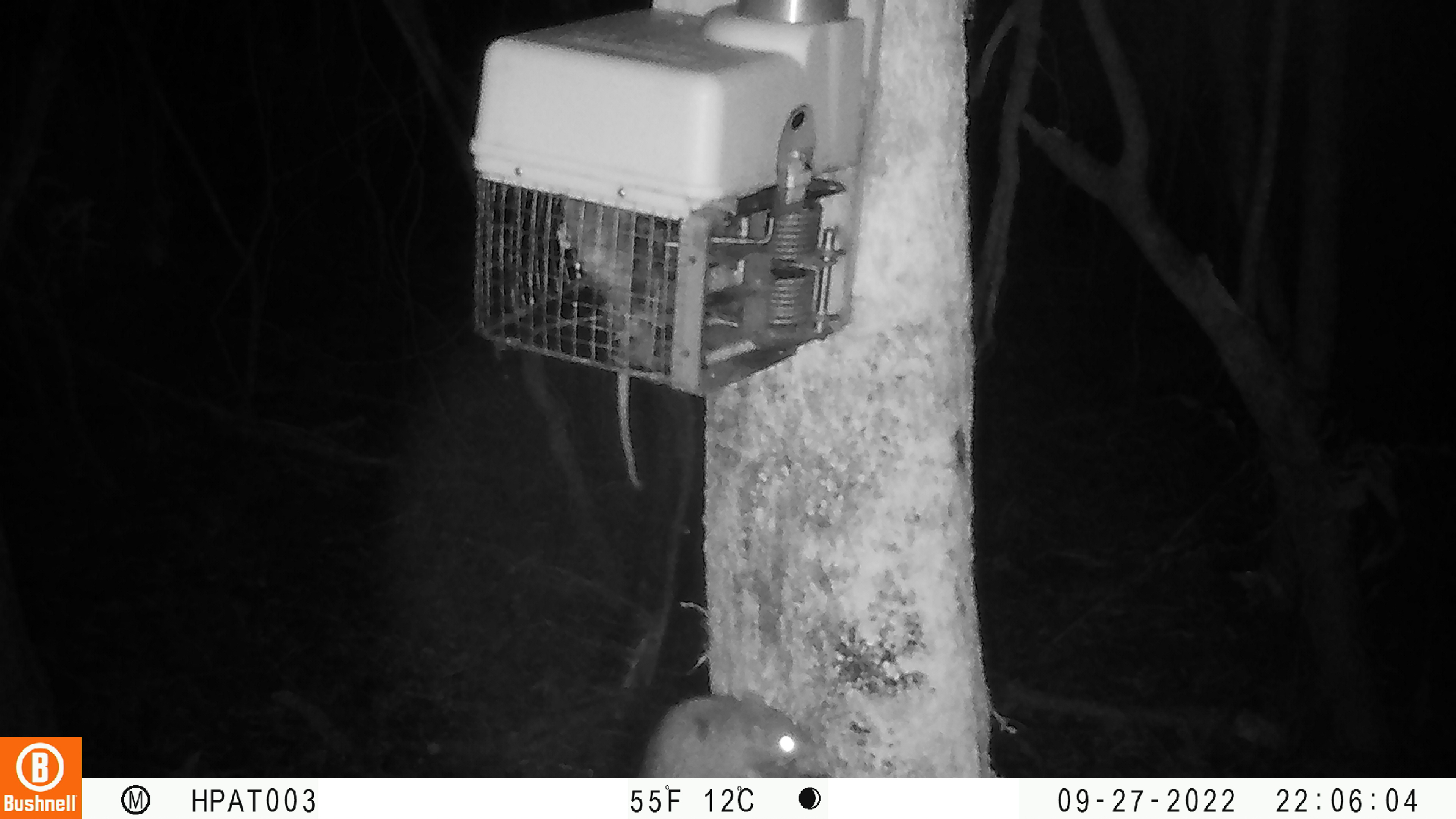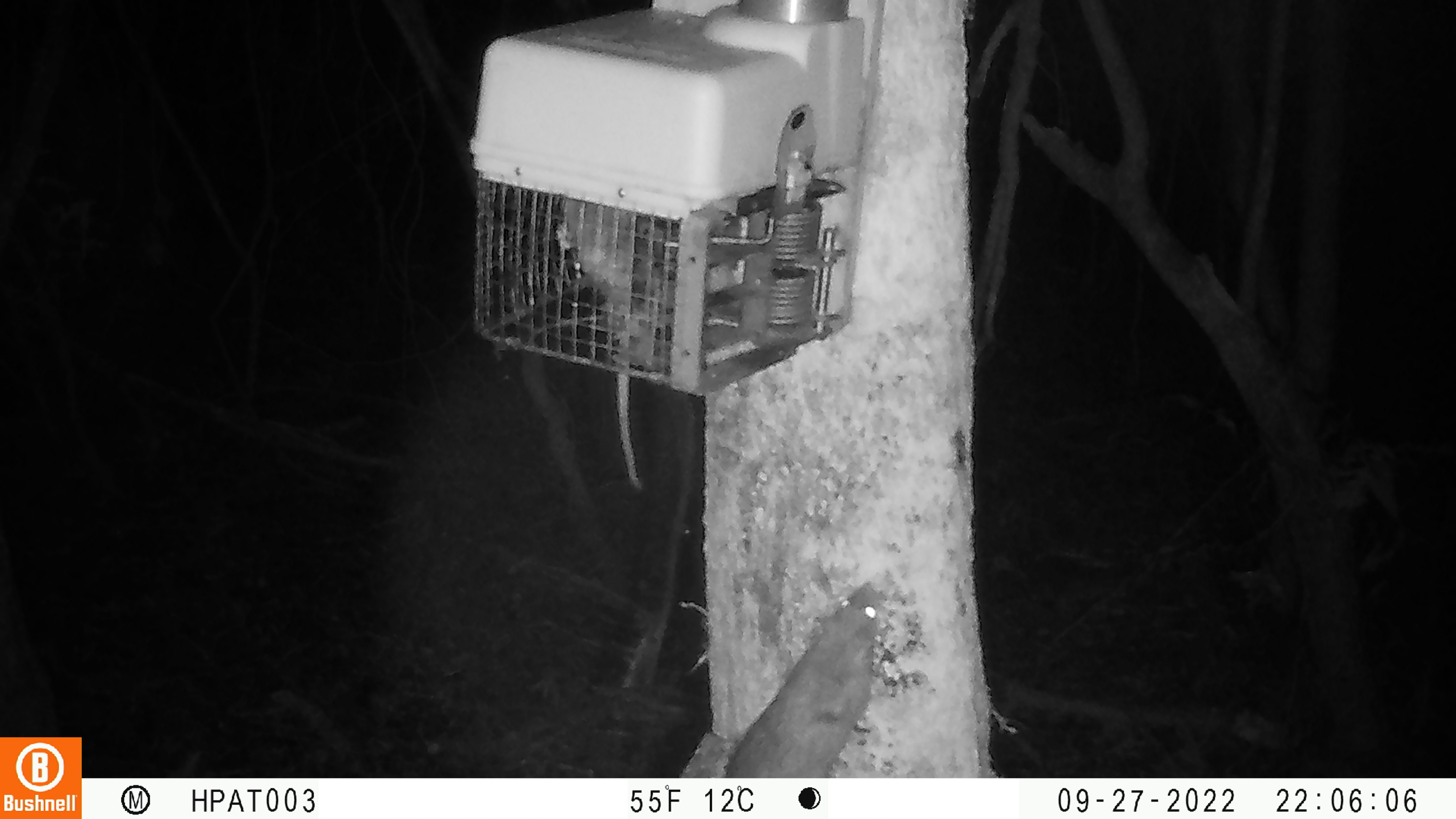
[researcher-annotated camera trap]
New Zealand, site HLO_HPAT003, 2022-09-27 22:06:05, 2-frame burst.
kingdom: Animalia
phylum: Chordata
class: Mammalia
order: Rodentia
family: Muridae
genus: Rattus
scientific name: Rattus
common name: rat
Rat (Rattus).